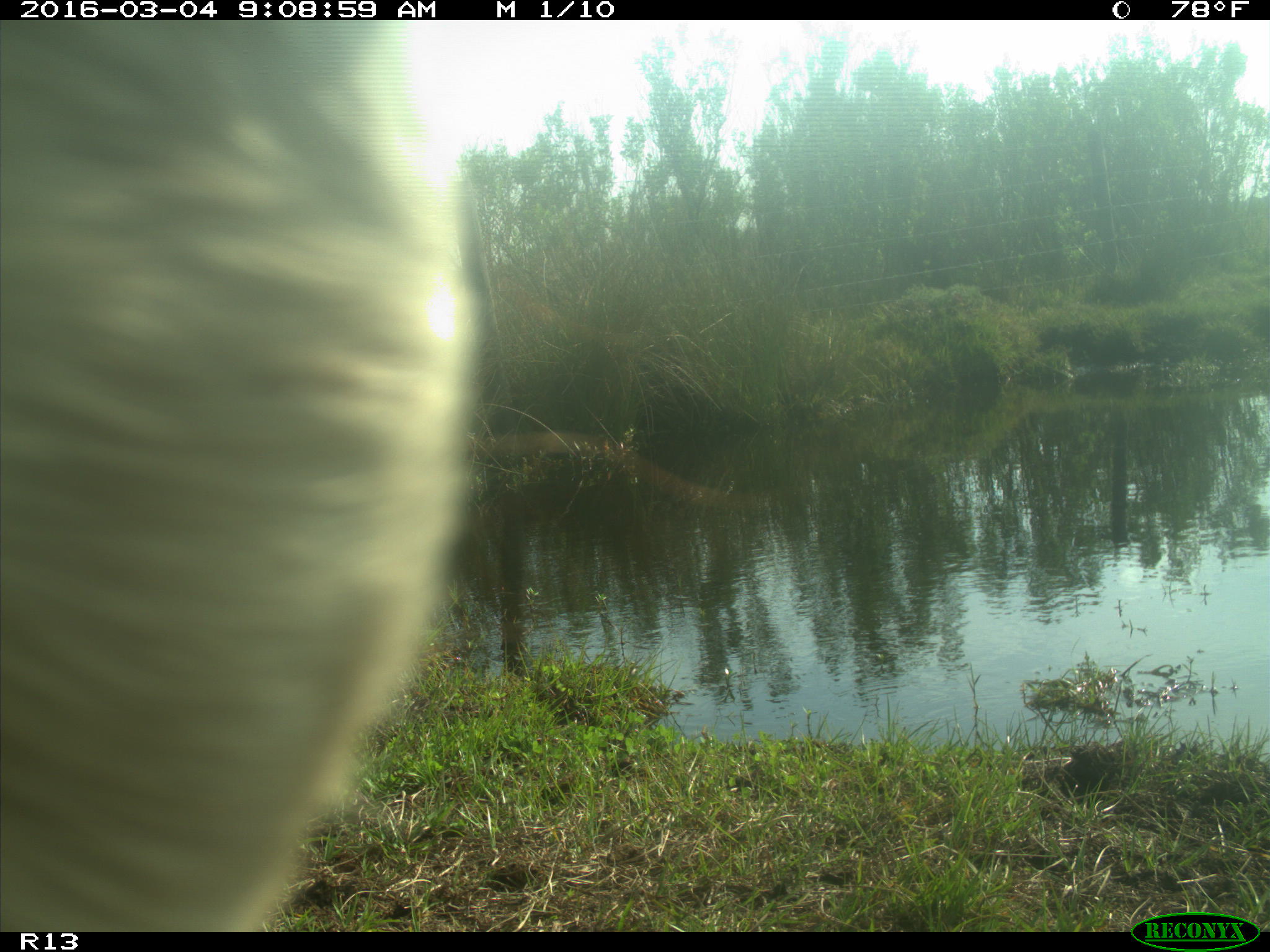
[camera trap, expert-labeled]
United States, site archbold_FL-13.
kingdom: Animalia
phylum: Chordata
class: Mammalia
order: Artiodactyla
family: Bovidae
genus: Bos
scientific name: Bos taurus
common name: domestic cow